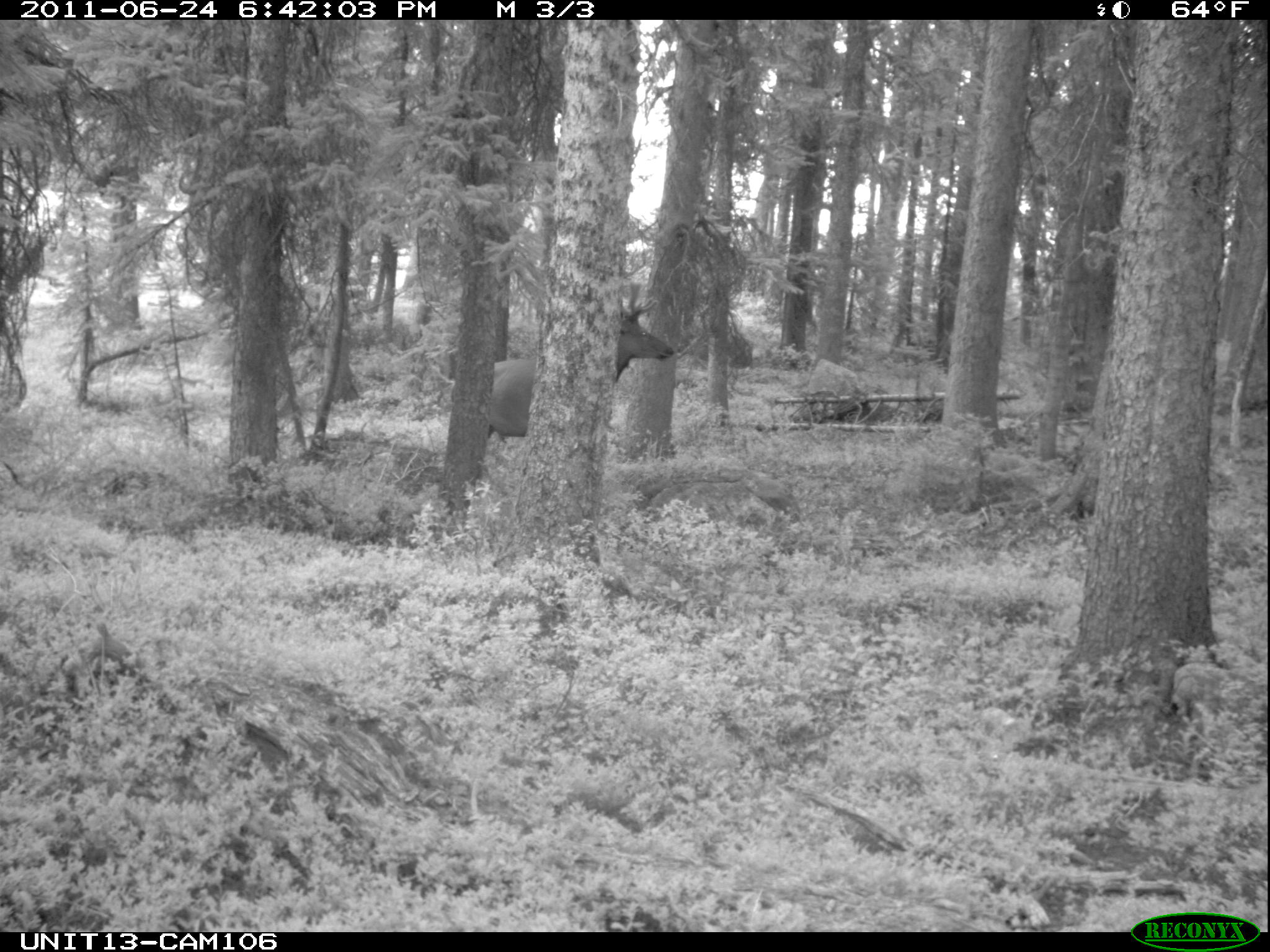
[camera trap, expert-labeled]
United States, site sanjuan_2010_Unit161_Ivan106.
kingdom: Animalia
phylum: Chordata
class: Mammalia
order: Artiodactyla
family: Cervidae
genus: Cervus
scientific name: Cervus elaphus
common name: red deer